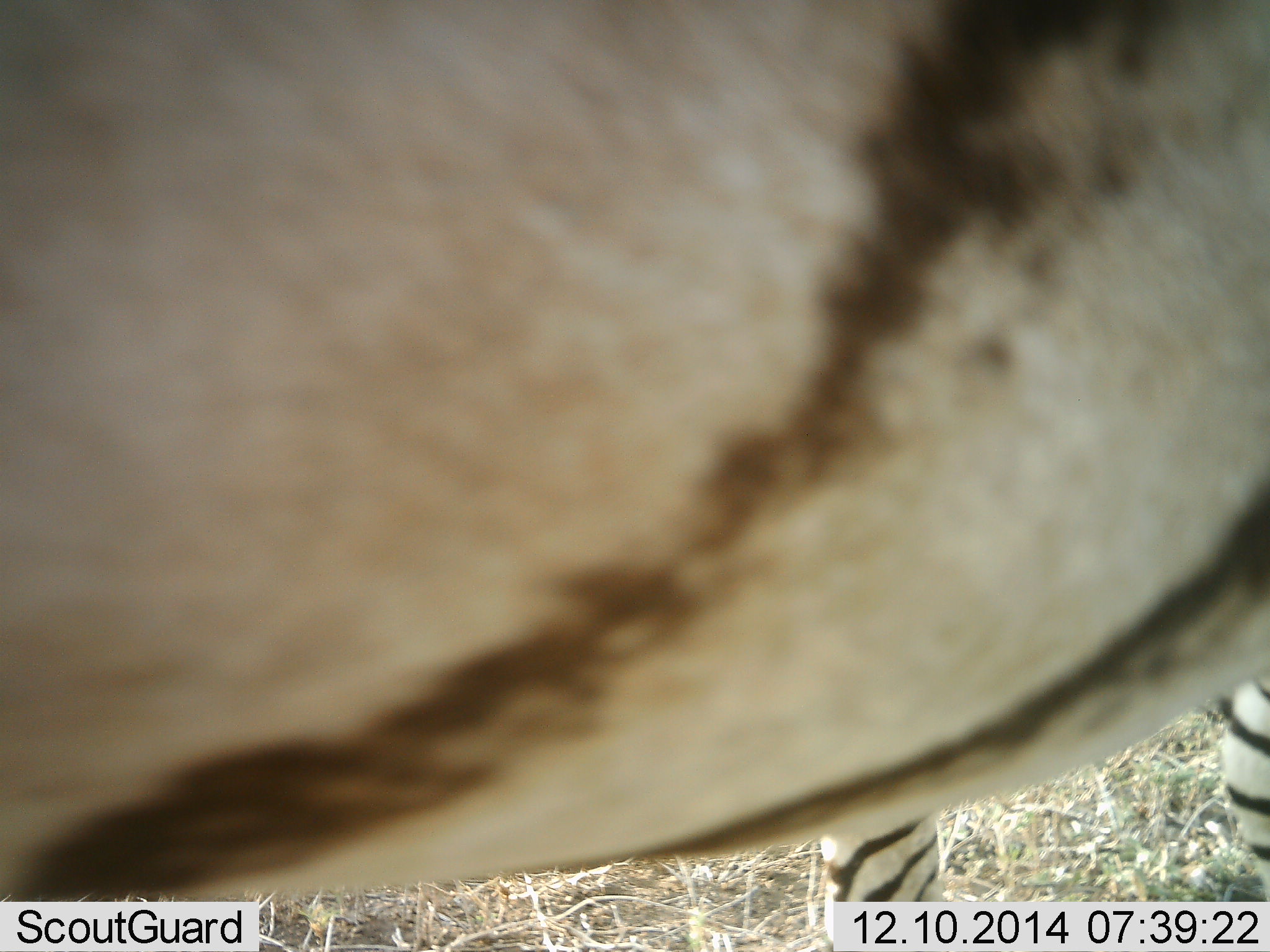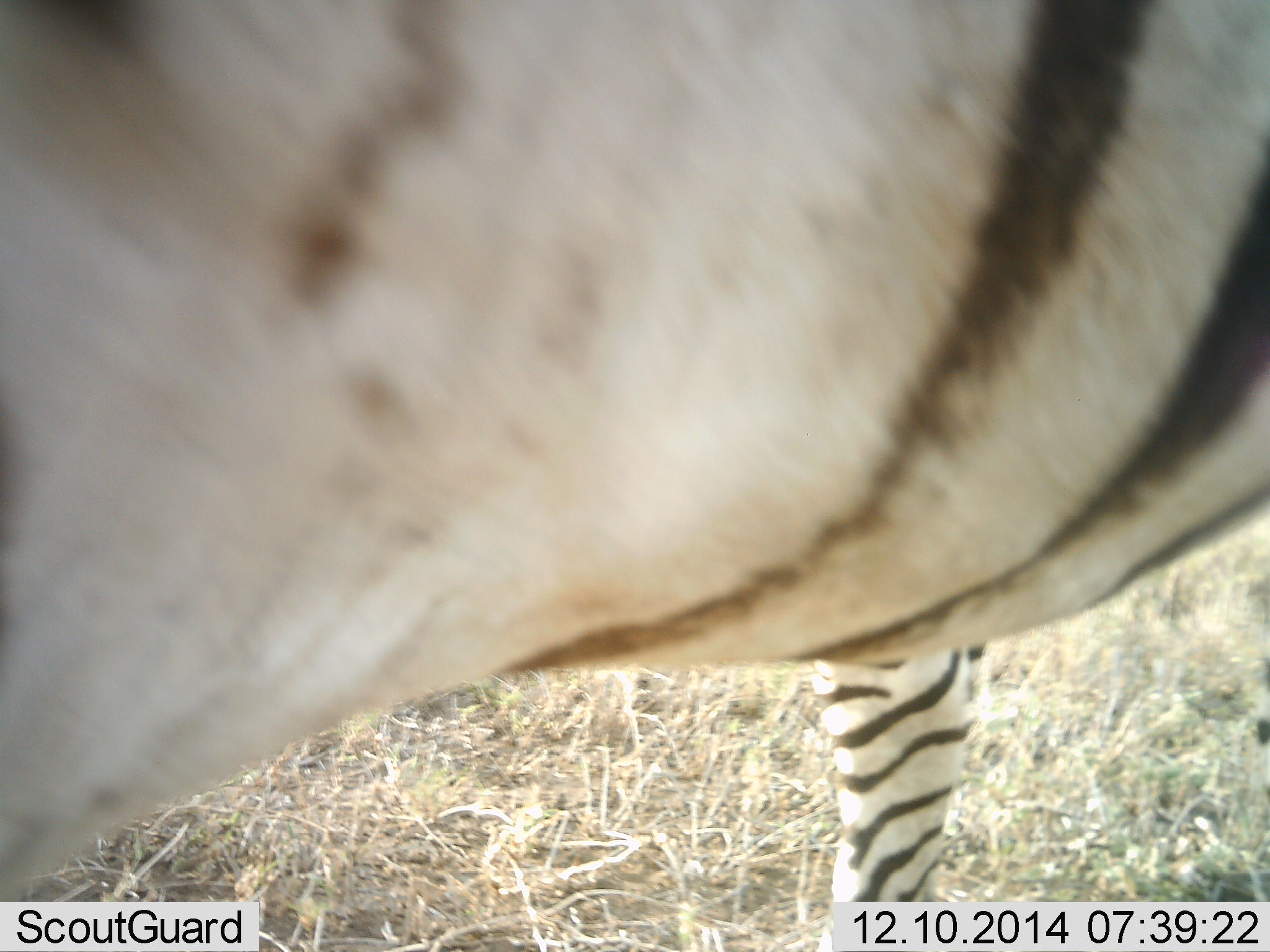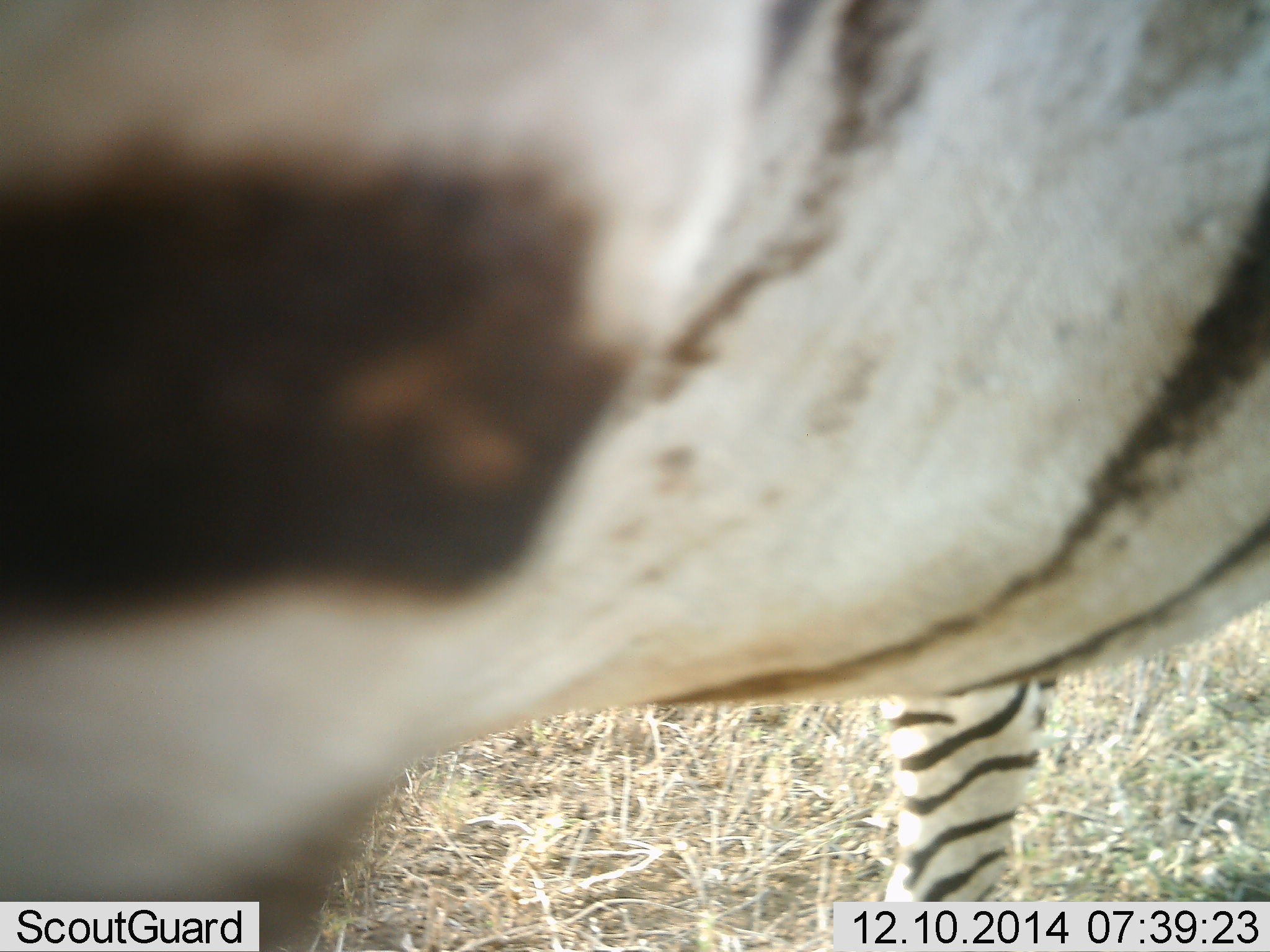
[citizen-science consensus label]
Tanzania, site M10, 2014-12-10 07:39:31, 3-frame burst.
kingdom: Animalia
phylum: Chordata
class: Mammalia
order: Perissodactyla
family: Equidae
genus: Equus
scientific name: Equus quagga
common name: plains zebra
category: zebra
Zebra (plains zebra) (Equus quagga), count 1. Behavior (volunteer vote fractions): standing 100%, resting 0%, moving 11%, interacting 0%. Young present (vote fraction): 0%. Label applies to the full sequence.